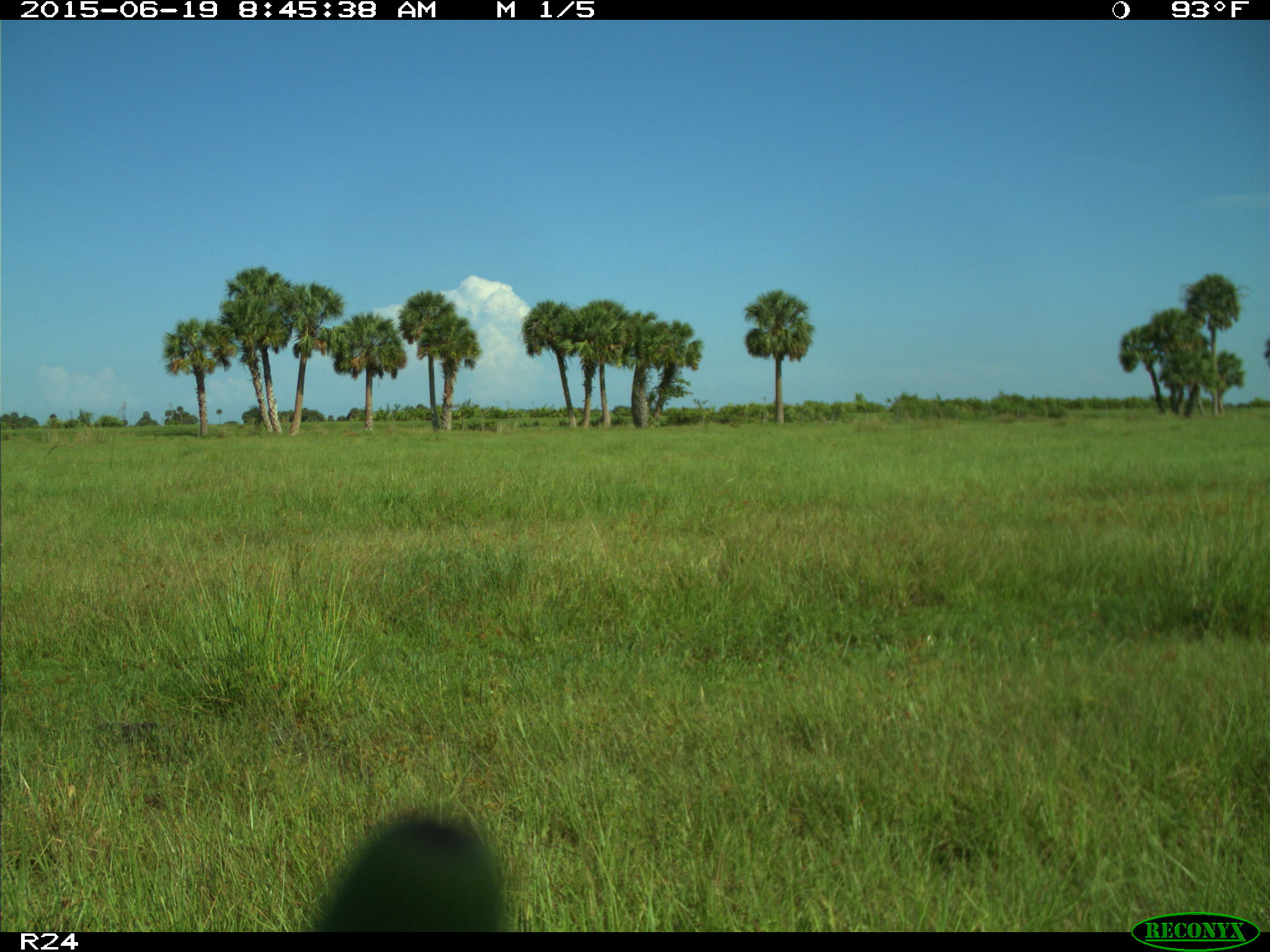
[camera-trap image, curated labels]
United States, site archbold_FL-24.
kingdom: Animalia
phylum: Chordata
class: Mammalia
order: Artiodactyla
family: Bovidae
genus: Bos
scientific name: Bos taurus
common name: domestic cow